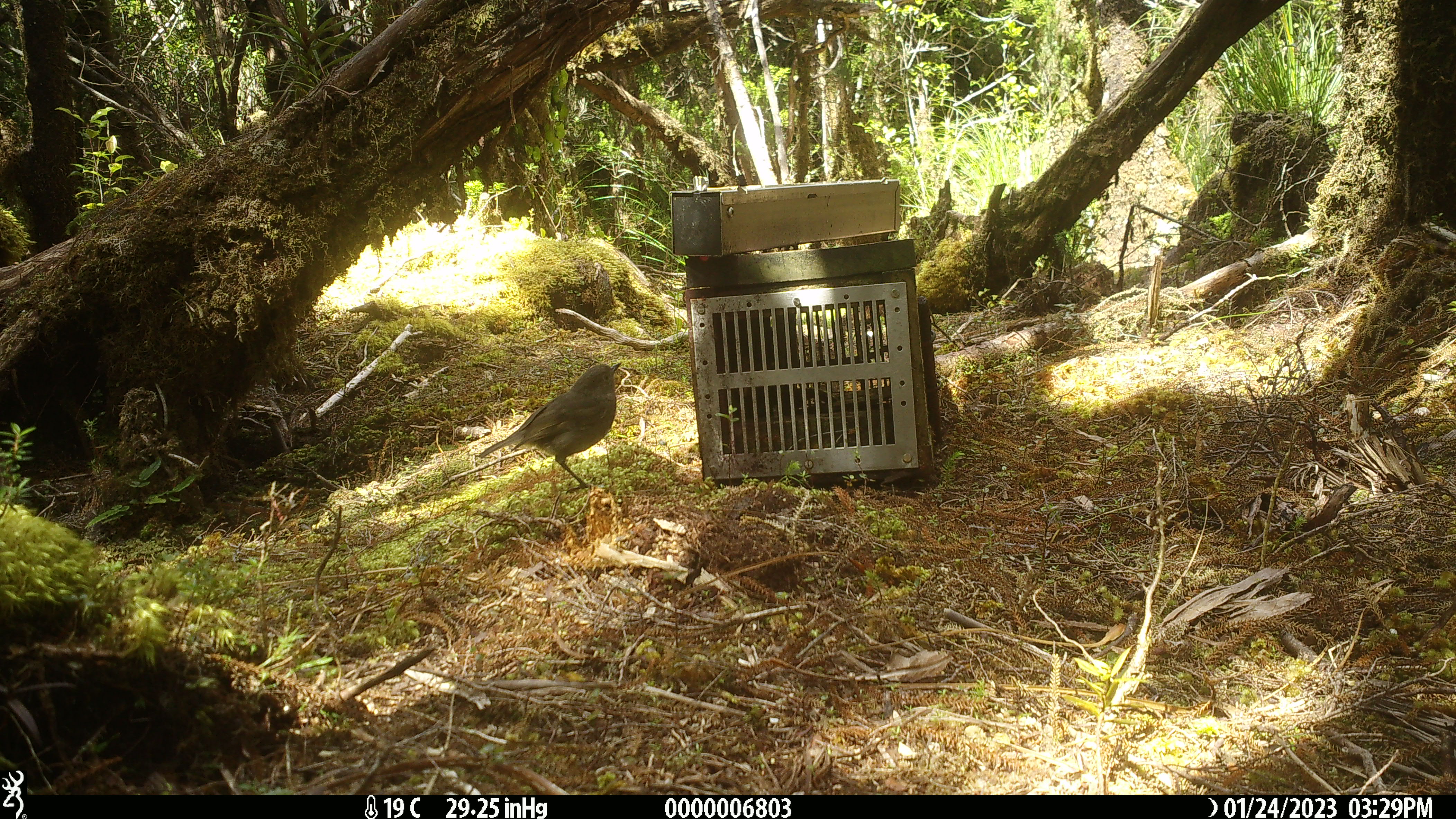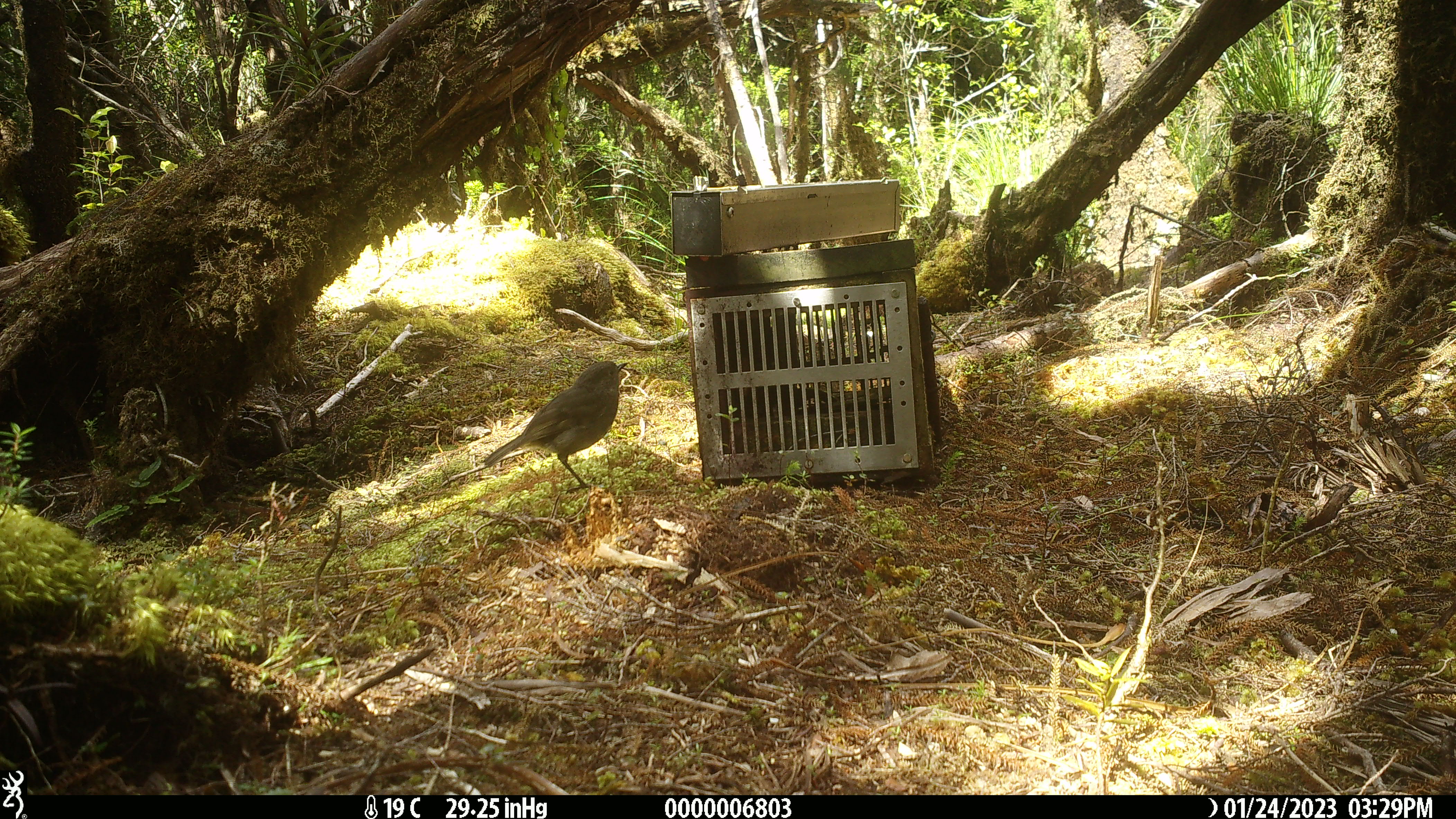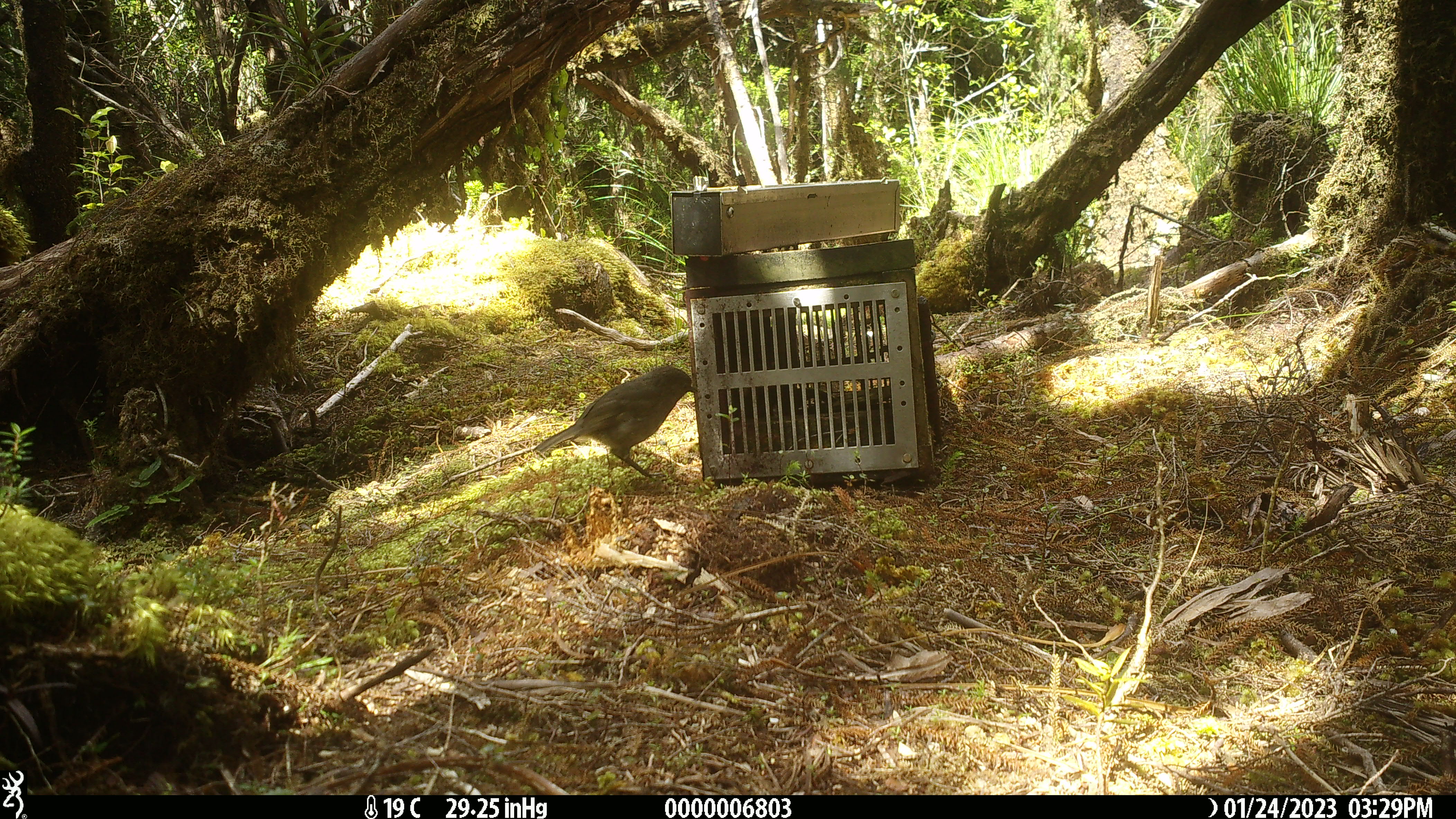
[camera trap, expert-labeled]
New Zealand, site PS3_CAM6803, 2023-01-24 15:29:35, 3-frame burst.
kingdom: Animalia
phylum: Chordata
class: Aves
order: Passeriformes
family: Petroicidae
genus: Petroica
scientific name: Petroica australis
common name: new zealand robin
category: robin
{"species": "robin (new zealand robin) (Petroica australis)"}